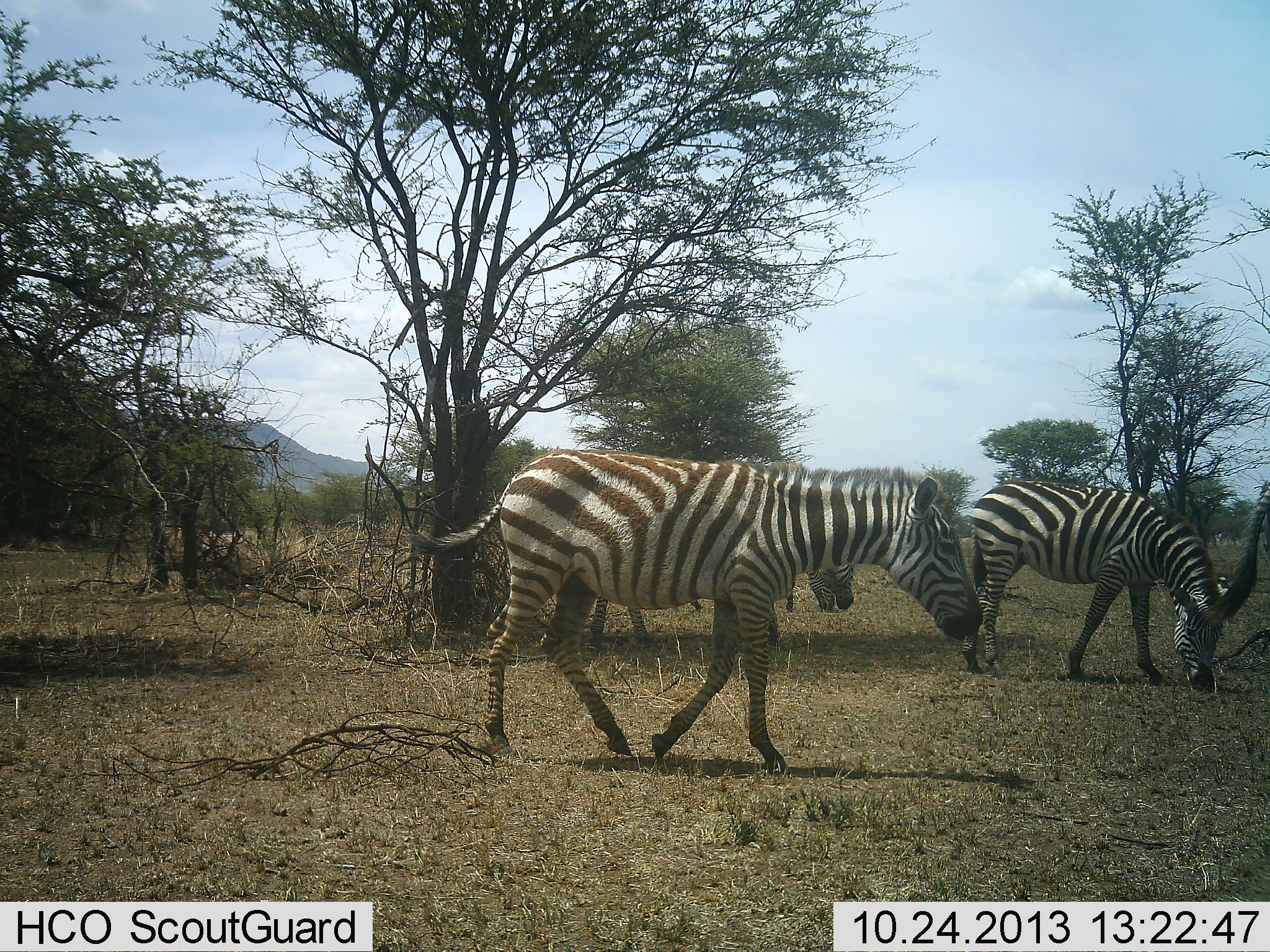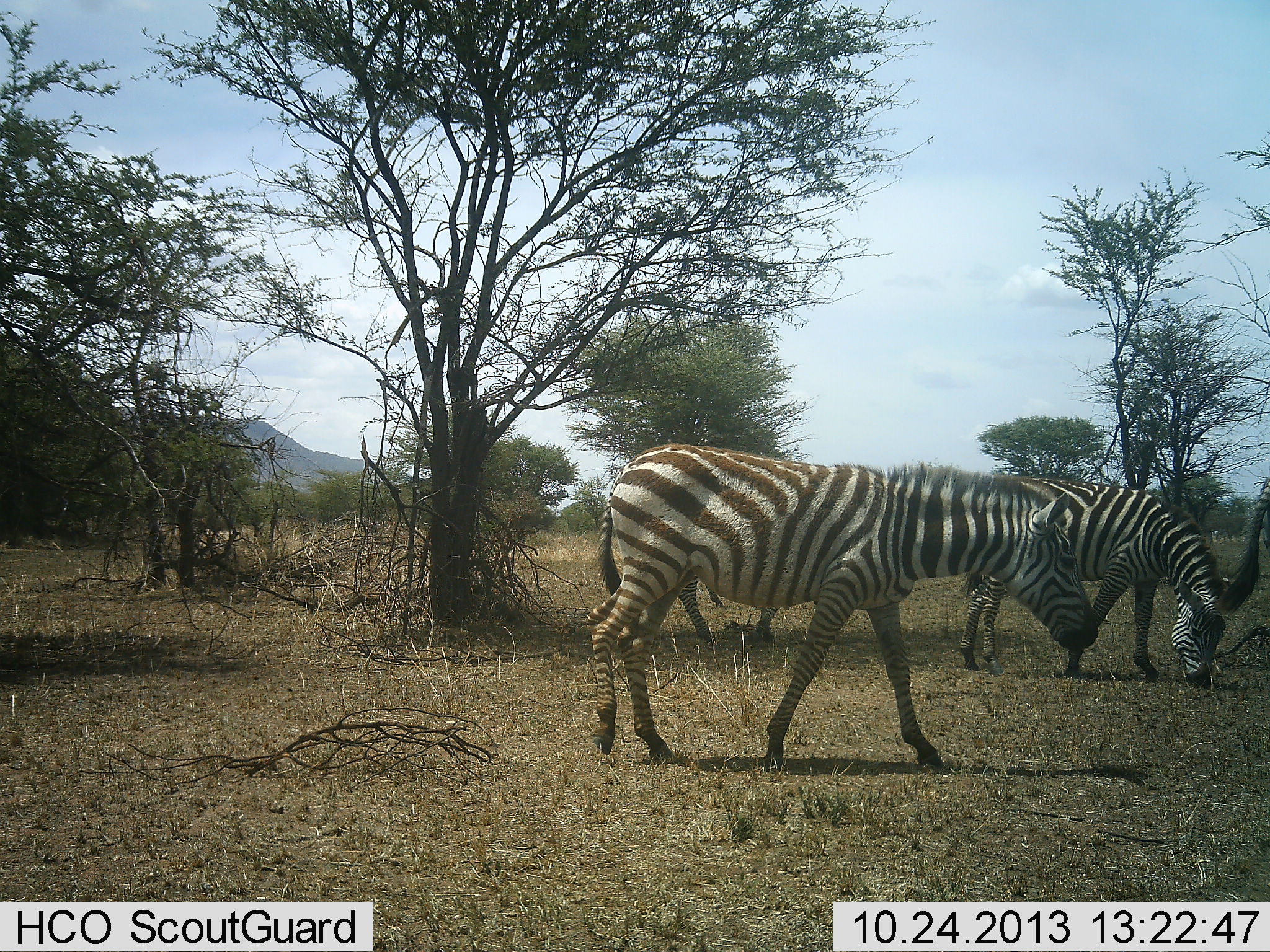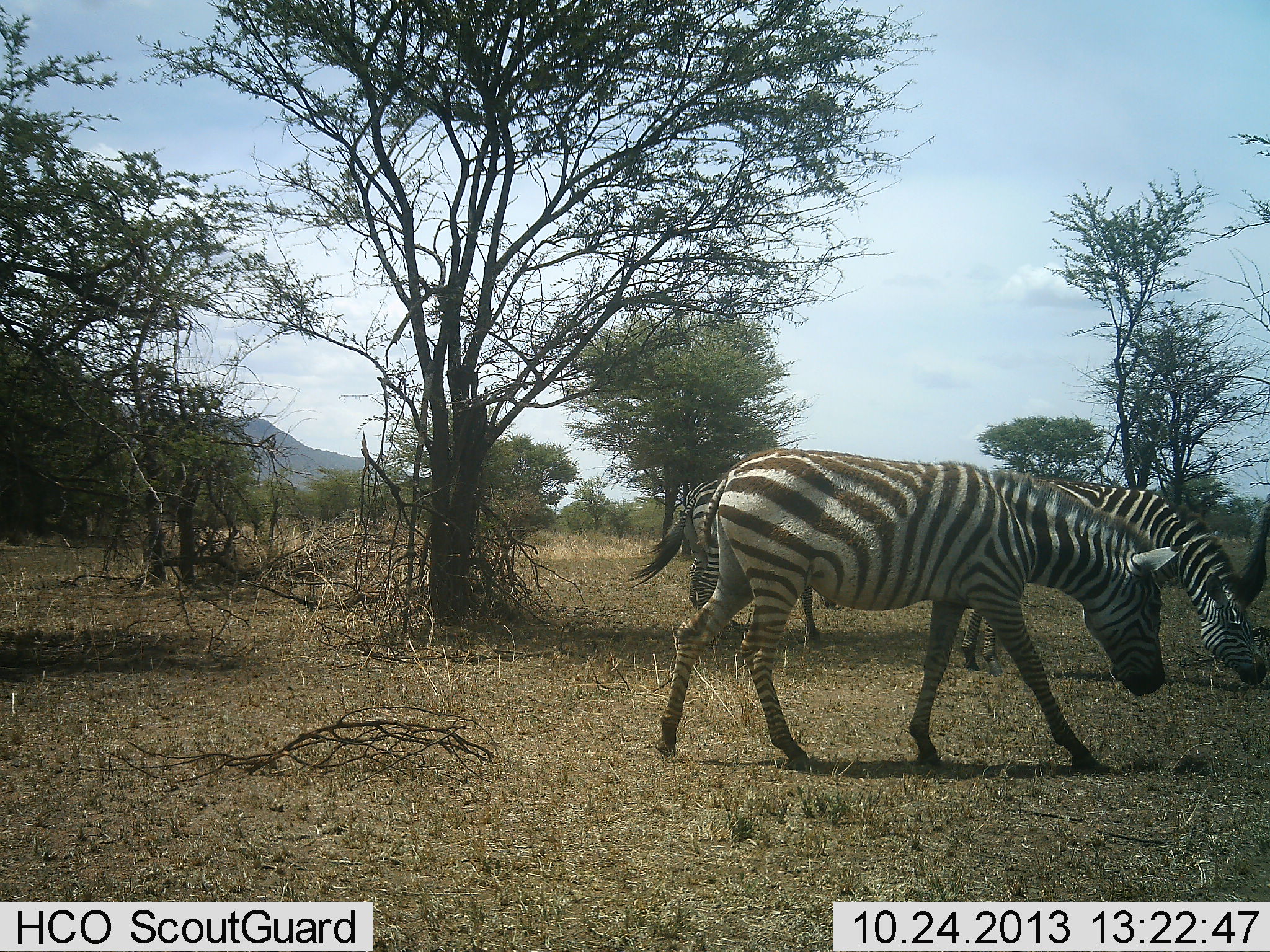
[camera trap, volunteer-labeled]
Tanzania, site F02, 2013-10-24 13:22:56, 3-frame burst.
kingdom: Animalia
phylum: Chordata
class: Mammalia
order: Perissodactyla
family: Equidae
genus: Equus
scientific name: Equus quagga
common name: plains zebra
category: zebra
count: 4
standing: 20%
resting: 0%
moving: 100%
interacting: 0%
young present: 0%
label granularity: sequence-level